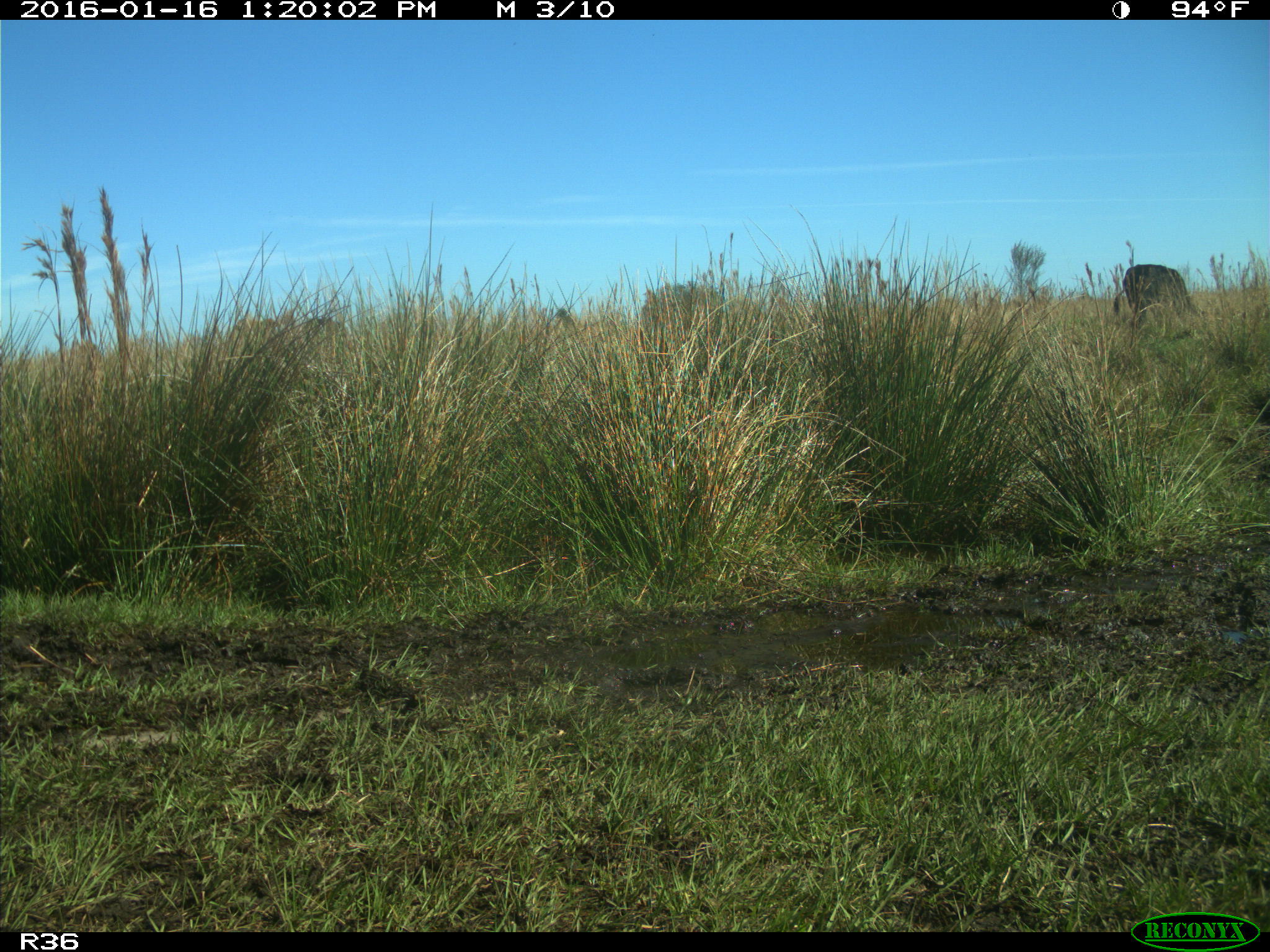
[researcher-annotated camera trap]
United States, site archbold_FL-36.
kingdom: Animalia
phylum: Chordata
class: Mammalia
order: Artiodactyla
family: Bovidae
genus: Bos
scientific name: Bos taurus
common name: domestic cow